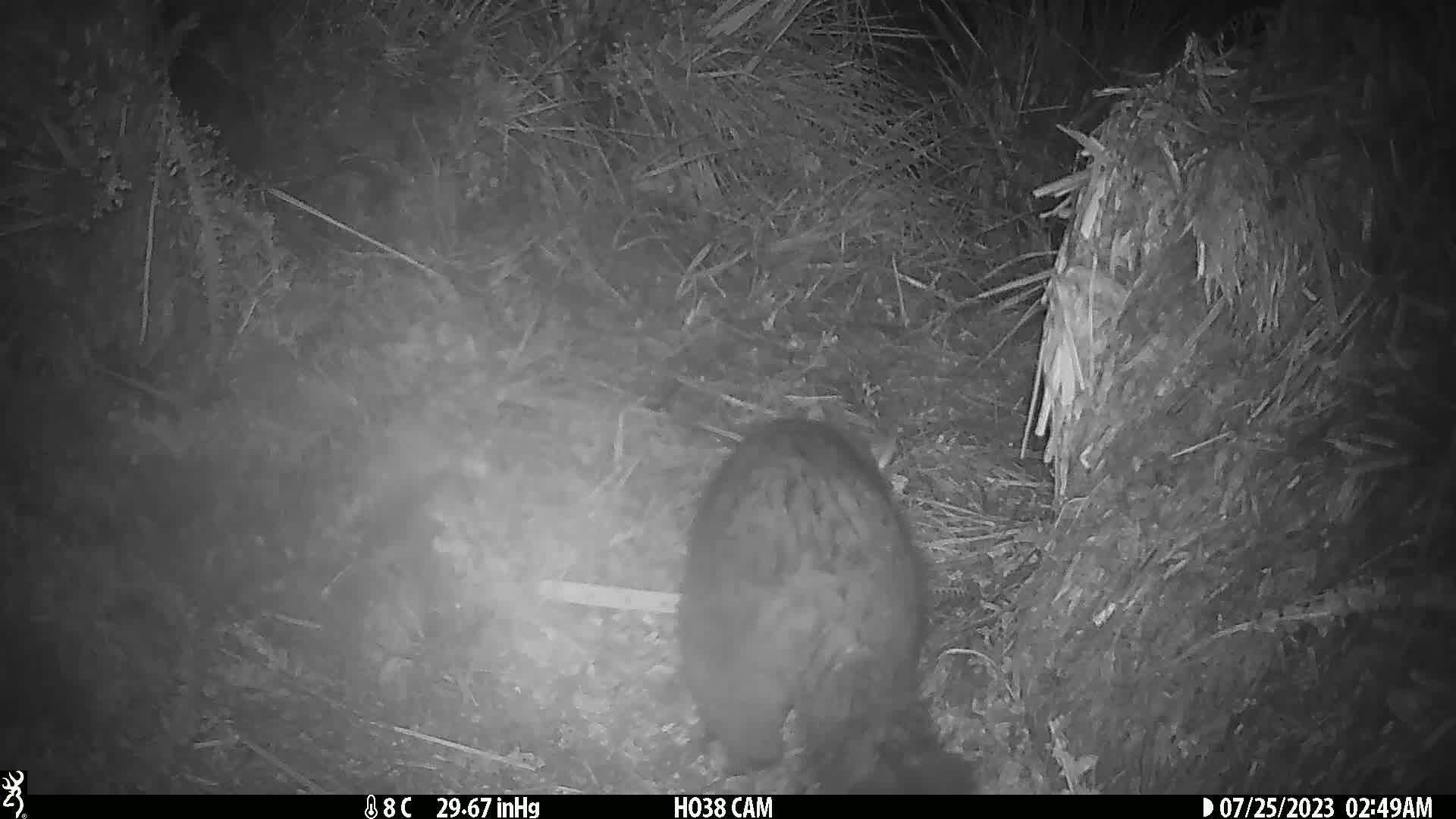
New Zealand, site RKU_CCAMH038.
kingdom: Animalia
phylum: Chordata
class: Mammalia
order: Diprotodontia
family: Phalangeridae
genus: Trichosurus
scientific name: Trichosurus vulpecula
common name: common brushtail possum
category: possum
Possum (common brushtail possum) (Trichosurus vulpecula).